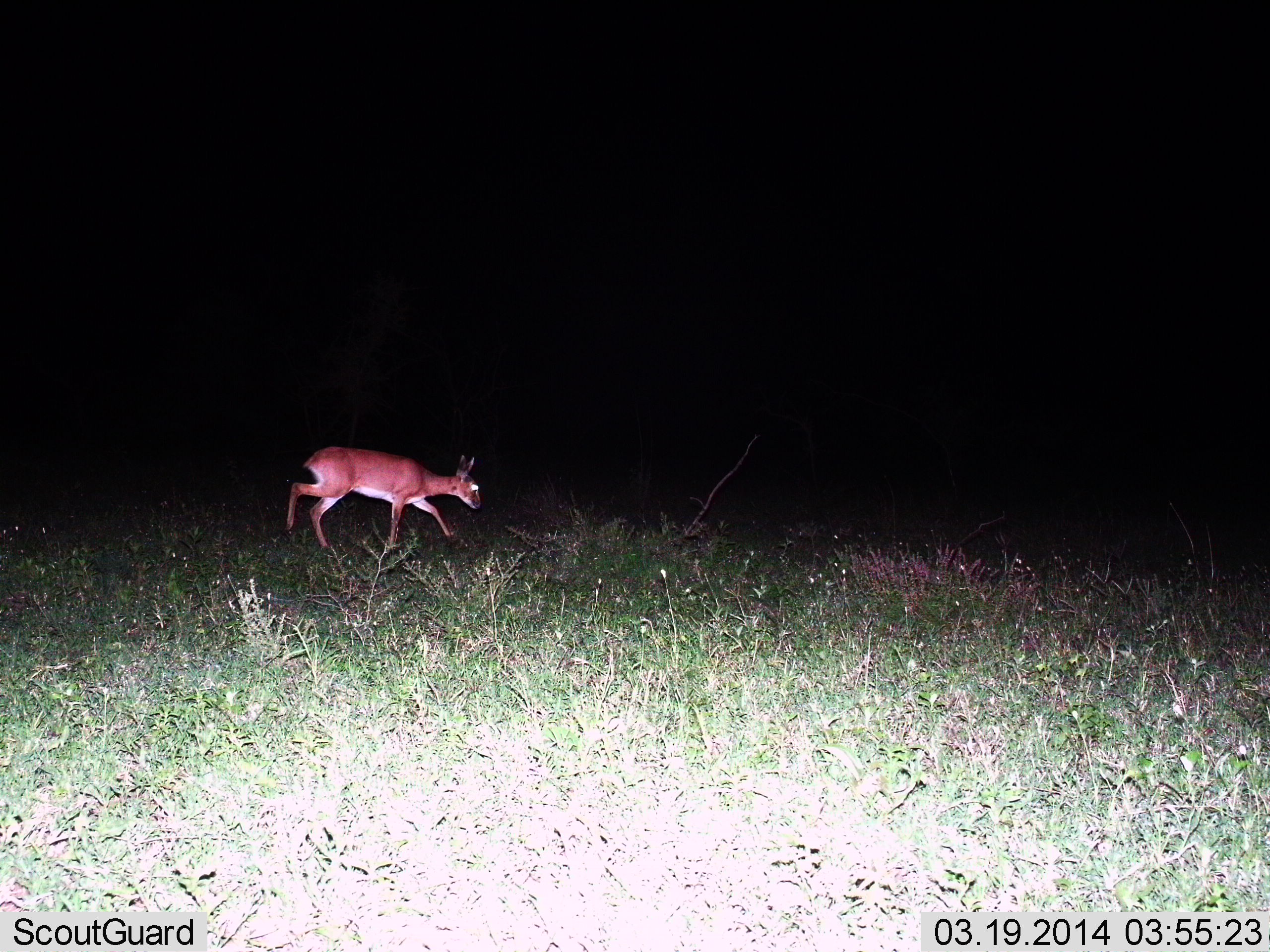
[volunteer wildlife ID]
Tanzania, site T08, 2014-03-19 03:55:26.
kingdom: Animalia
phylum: Chordata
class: Mammalia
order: Artiodactyla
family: Bovidae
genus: Cephalophus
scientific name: Cephalophus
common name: duiker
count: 1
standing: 0%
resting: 0%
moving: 100%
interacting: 0%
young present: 0%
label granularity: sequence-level